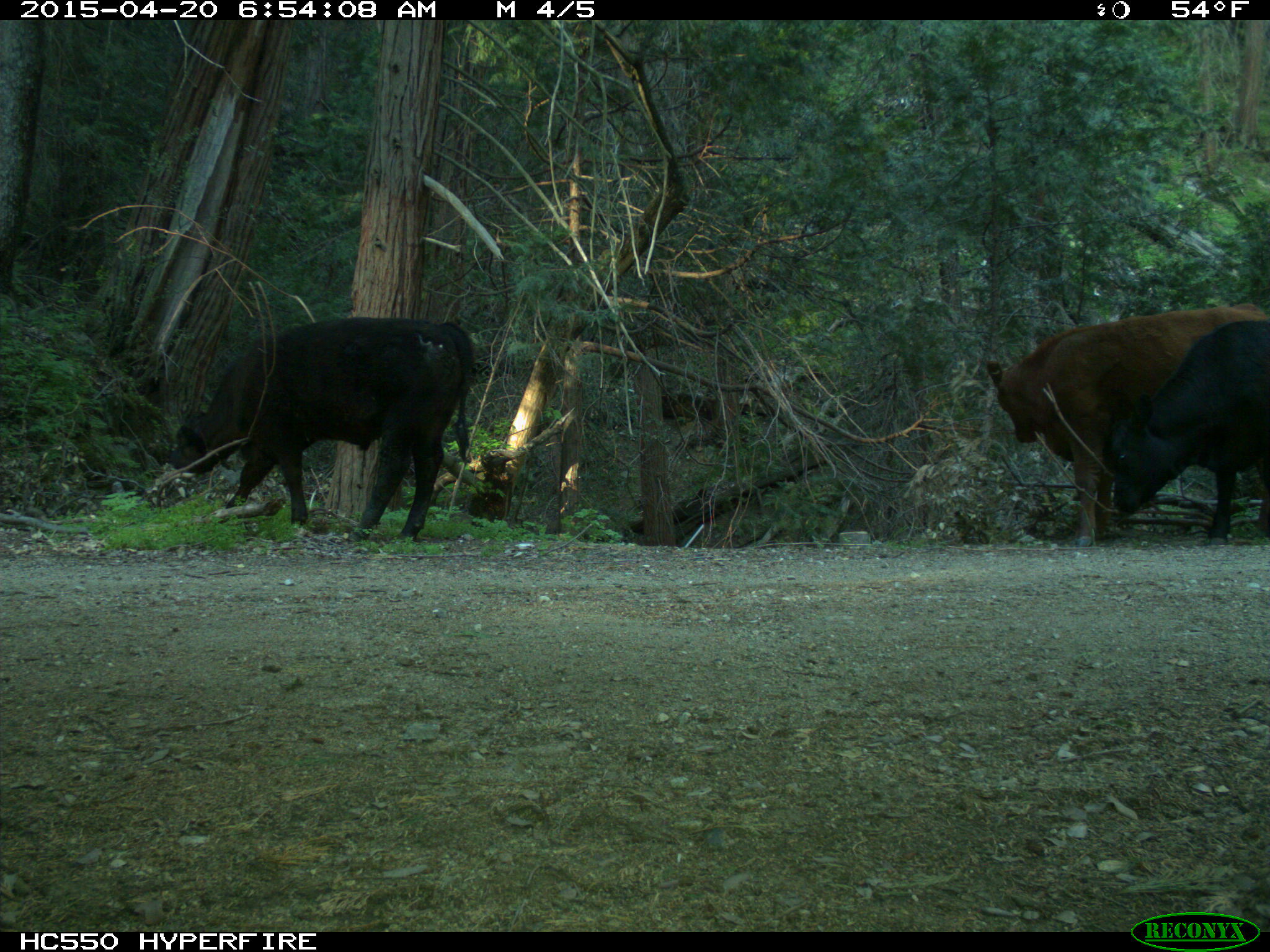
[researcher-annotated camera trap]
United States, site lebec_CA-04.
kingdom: Animalia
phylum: Chordata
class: Mammalia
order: Artiodactyla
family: Bovidae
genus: Bos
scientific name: Bos taurus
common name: domestic cow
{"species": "Bos taurus (domestic cow)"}